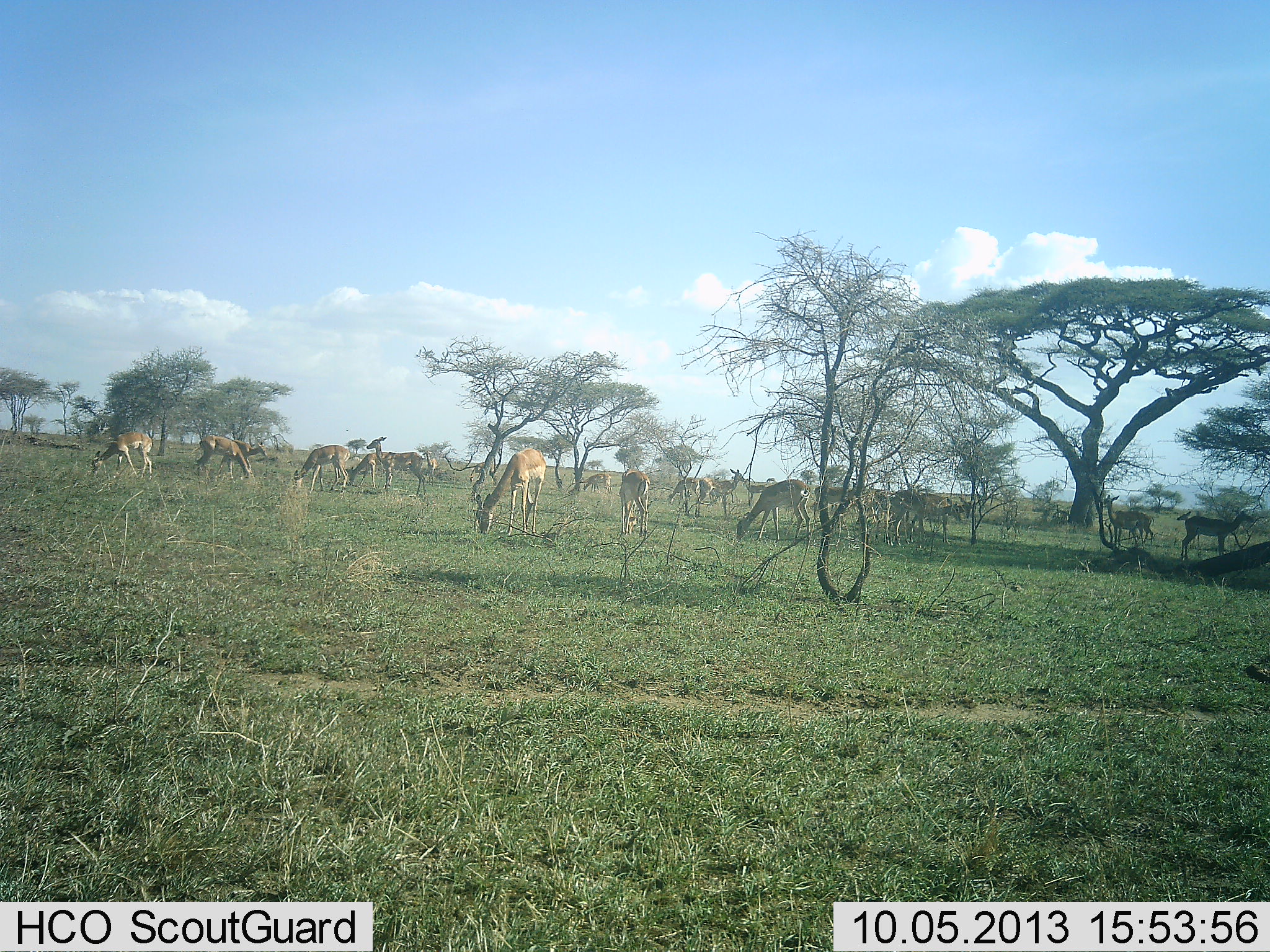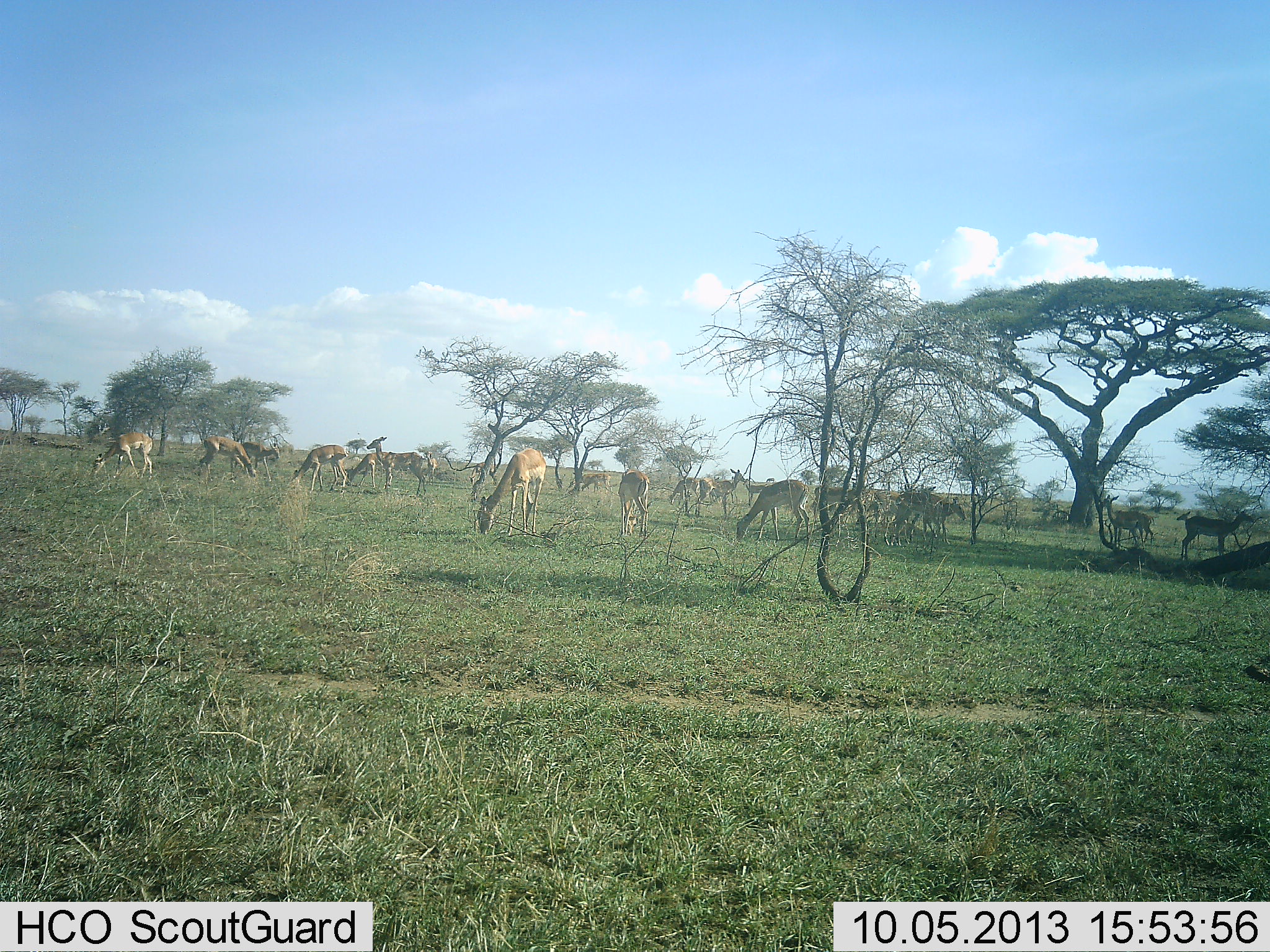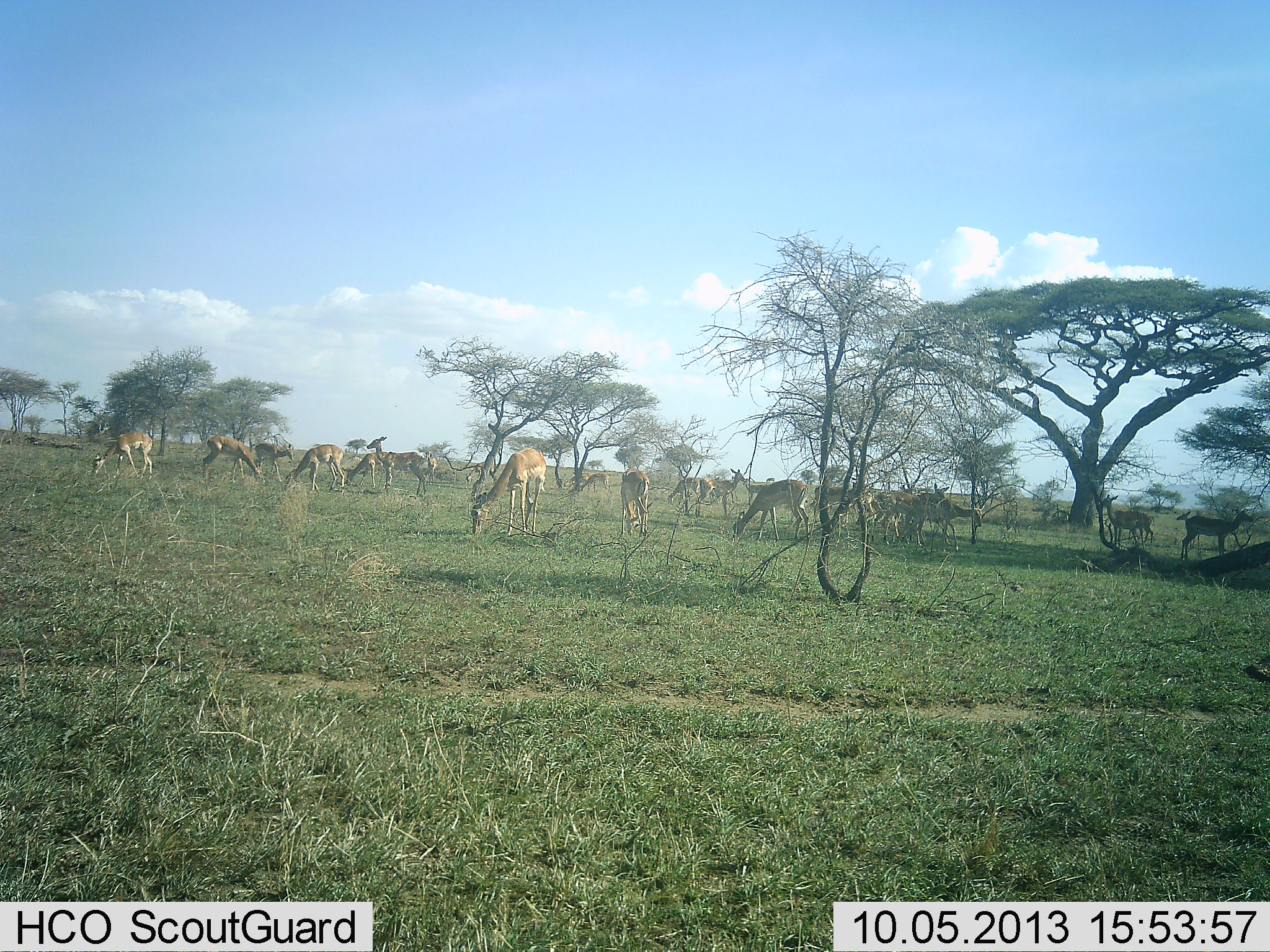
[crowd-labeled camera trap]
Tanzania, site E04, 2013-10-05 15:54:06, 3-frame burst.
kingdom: Animalia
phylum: Chordata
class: Mammalia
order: Artiodactyla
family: Bovidae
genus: Aepyceros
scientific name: Aepyceros melampus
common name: impala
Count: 11-50.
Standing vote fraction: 80%.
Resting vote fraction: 10%.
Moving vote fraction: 35%.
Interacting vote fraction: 0%.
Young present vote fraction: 0%.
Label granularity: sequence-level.